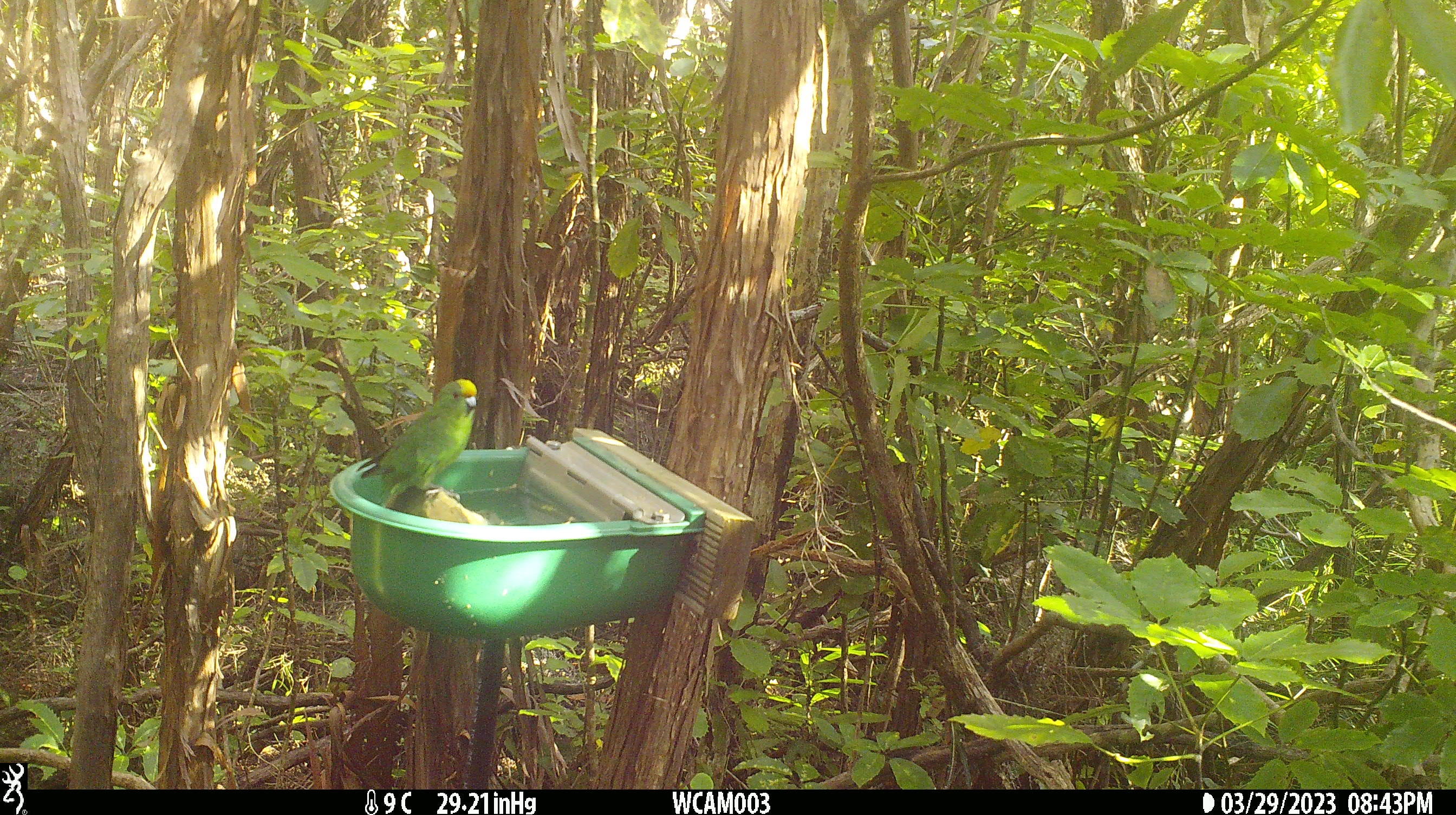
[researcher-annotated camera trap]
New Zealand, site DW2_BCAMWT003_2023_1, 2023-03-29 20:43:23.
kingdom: Animalia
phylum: Chordata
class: Aves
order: Psittaciformes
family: Psittaculidae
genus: Cyanoramphus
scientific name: Cyanoramphus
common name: parakeet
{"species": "parakeet (Cyanoramphus)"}